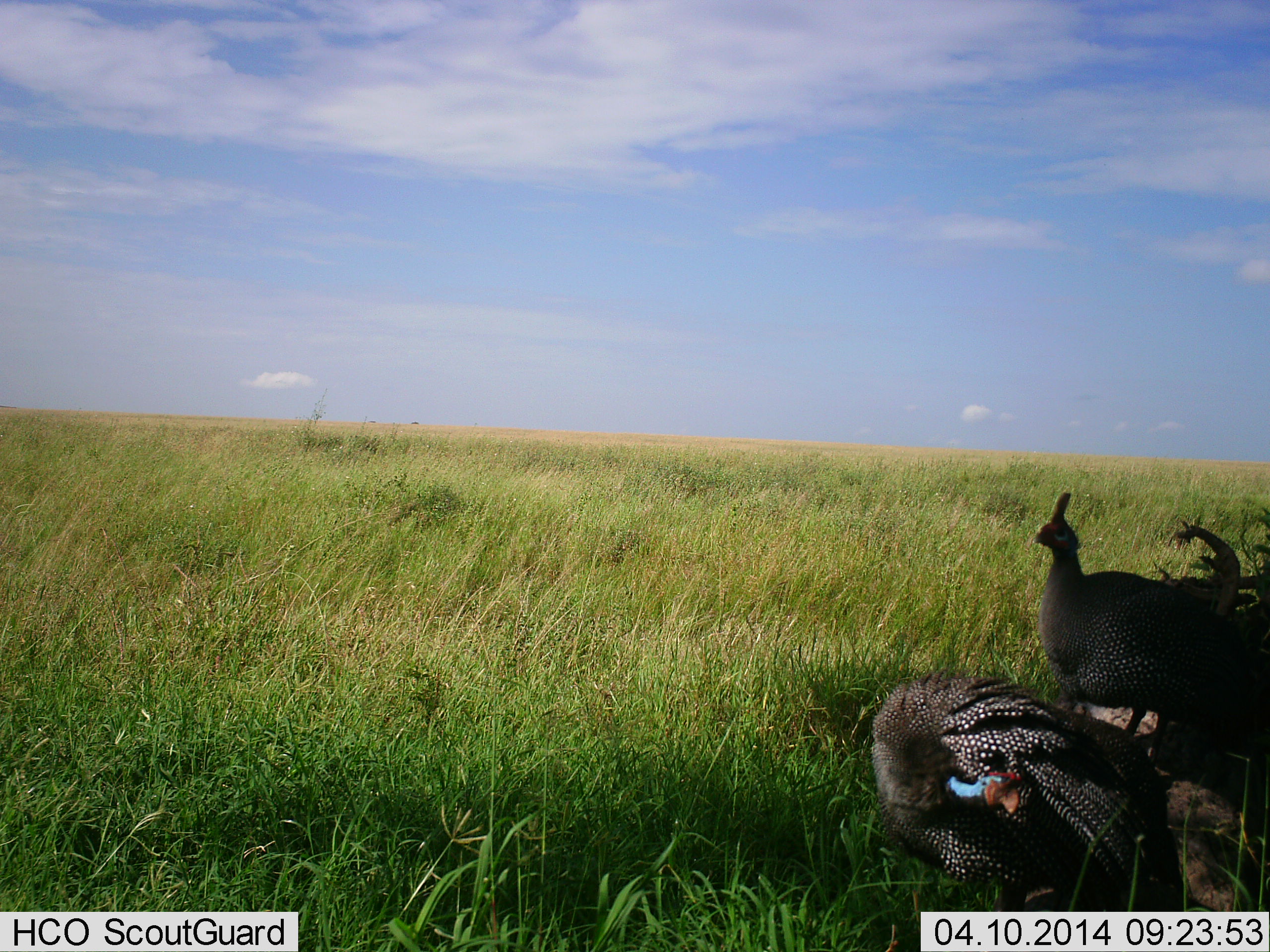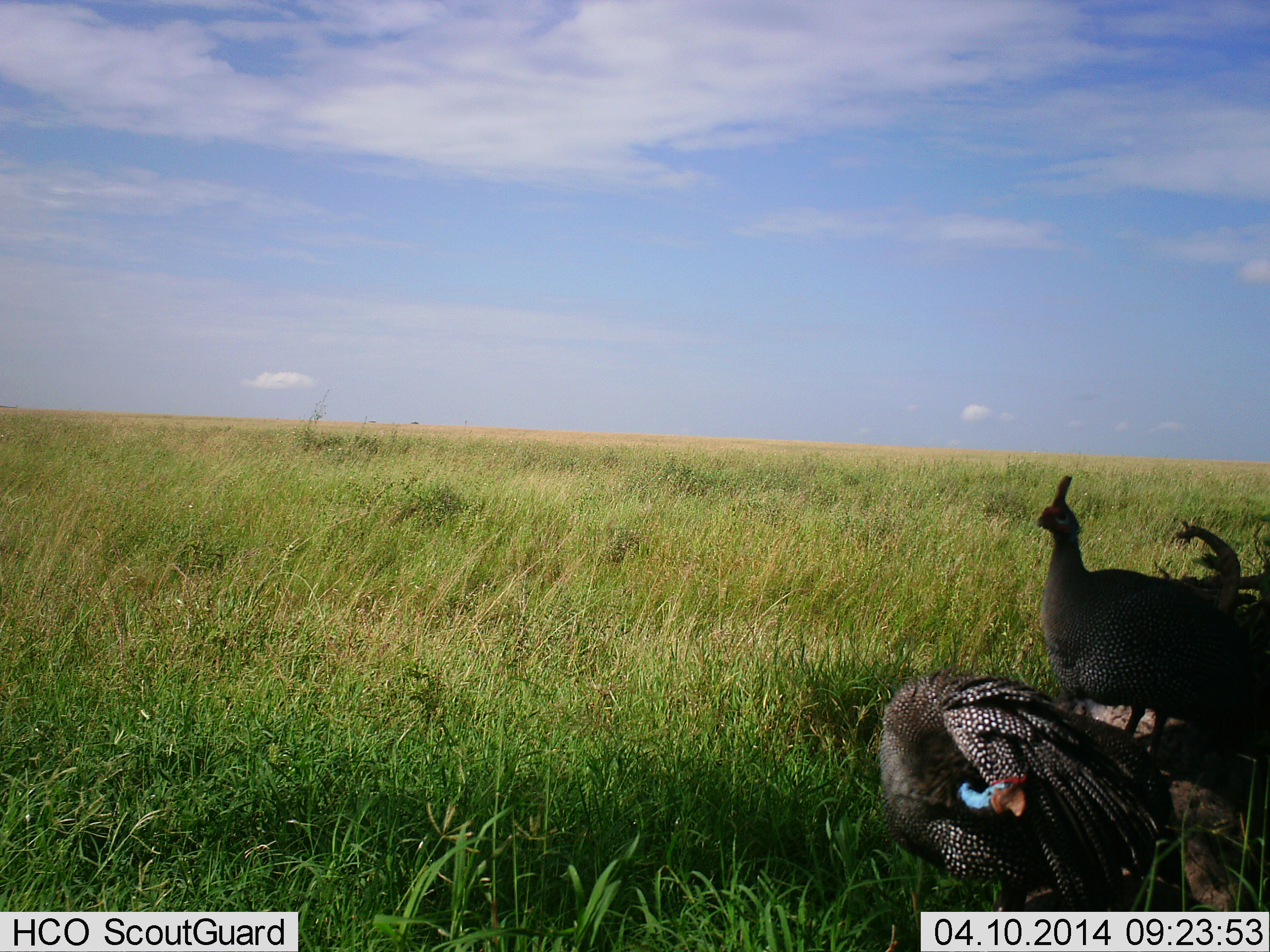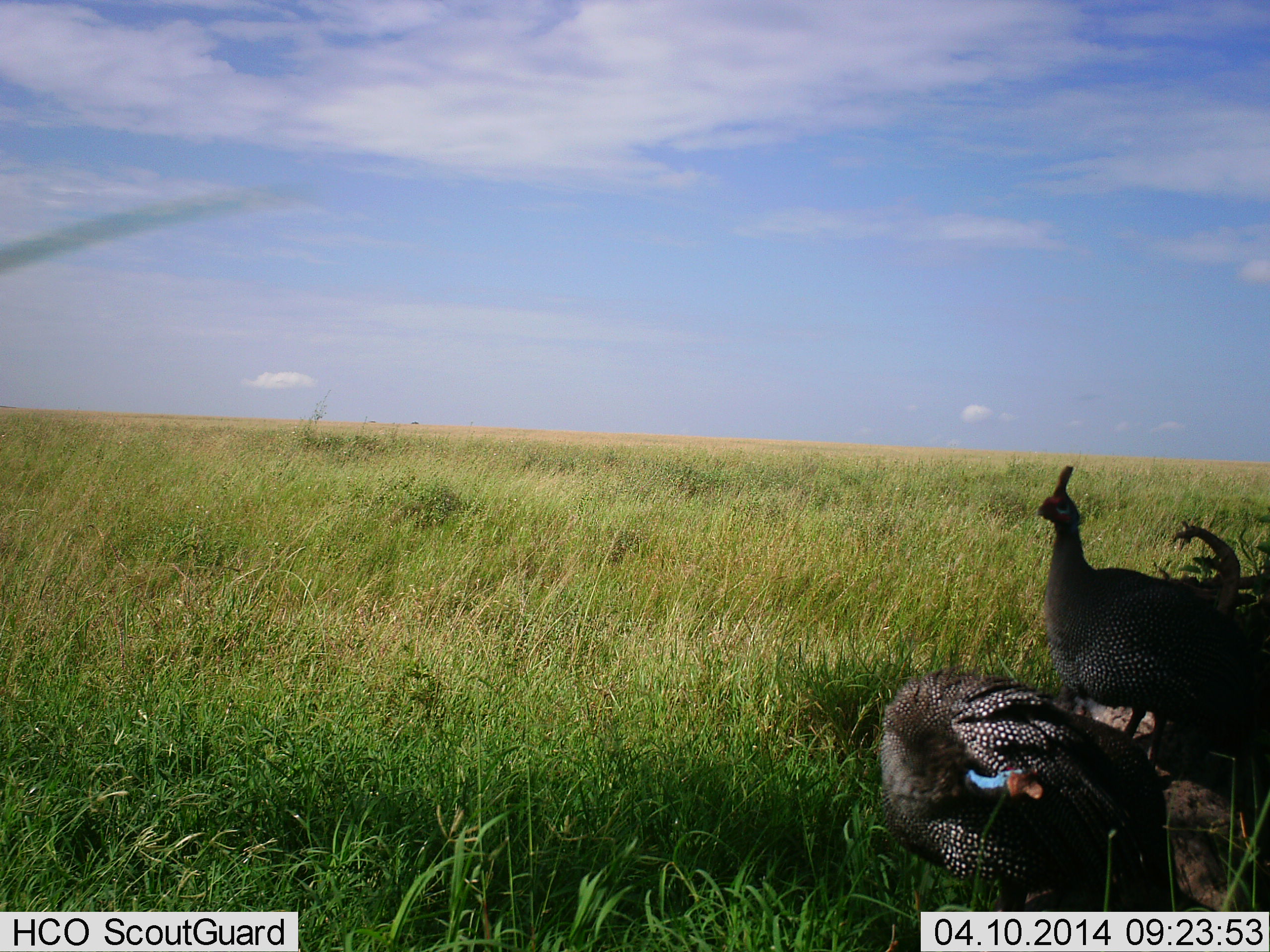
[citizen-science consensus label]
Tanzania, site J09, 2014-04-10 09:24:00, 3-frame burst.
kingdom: Animalia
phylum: Chordata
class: Aves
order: Galliformes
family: Numididae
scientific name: Numididae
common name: guinea fowl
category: guineafowl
Guineafowl (guinea fowl) (Numididae), count 2. Behavior (volunteer vote fractions): standing 100%, resting 20%, moving 10%, interacting 0%. Young present (vote fraction): 0%. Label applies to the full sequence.